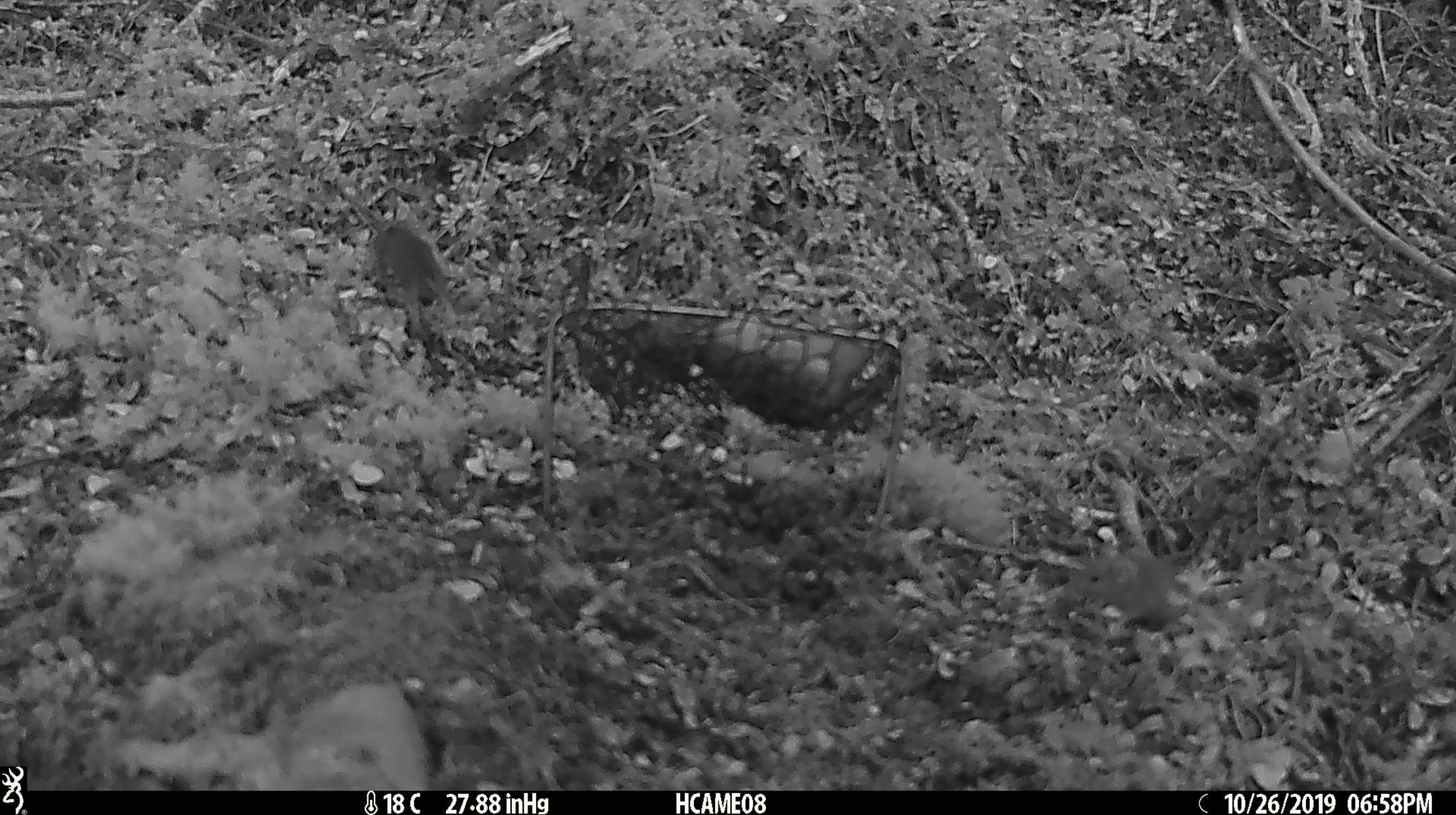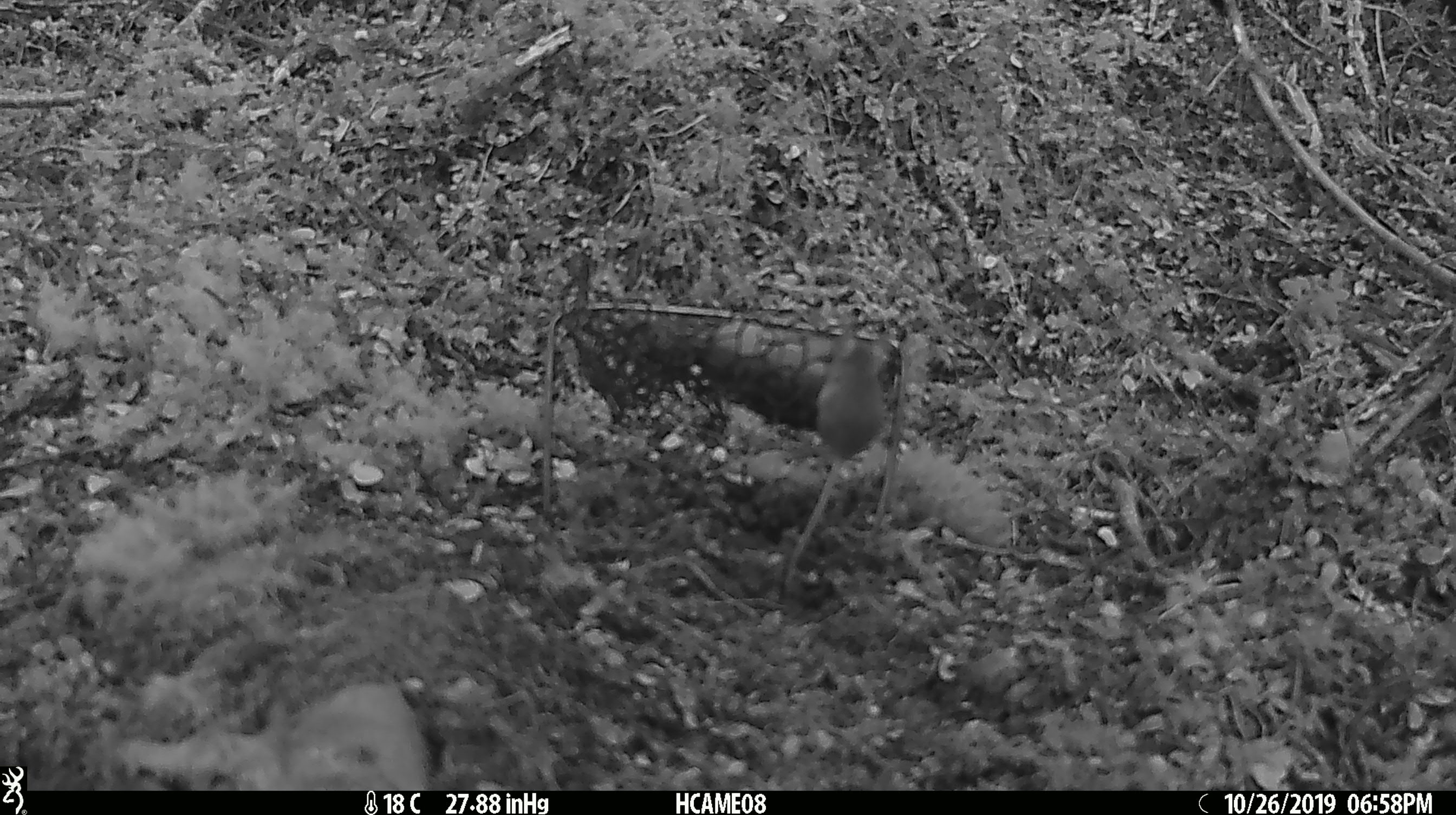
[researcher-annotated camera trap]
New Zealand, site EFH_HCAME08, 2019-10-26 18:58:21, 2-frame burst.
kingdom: Animalia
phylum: Chordata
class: Mammalia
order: Rodentia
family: Muridae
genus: Mus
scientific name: Mus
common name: mouse